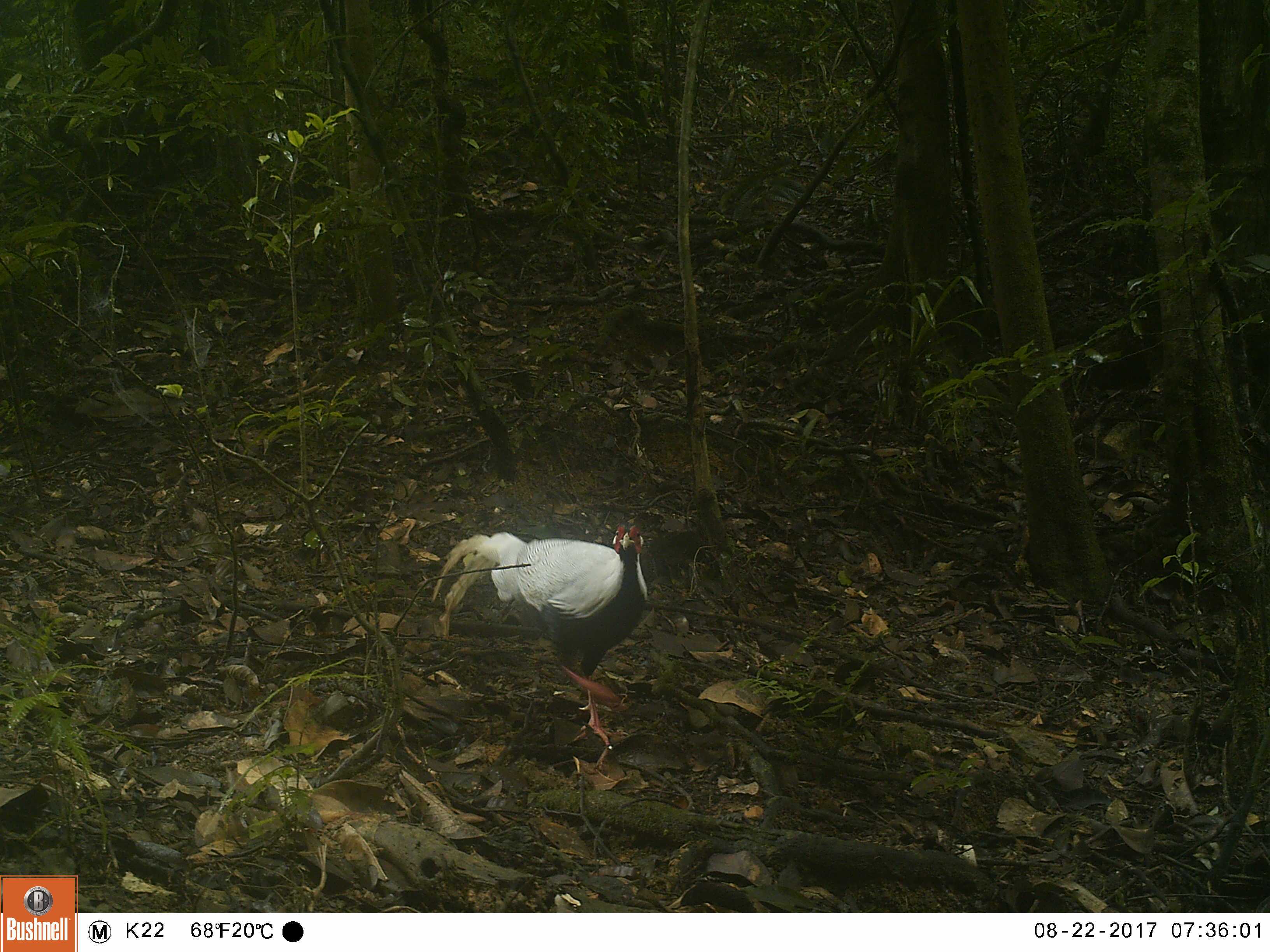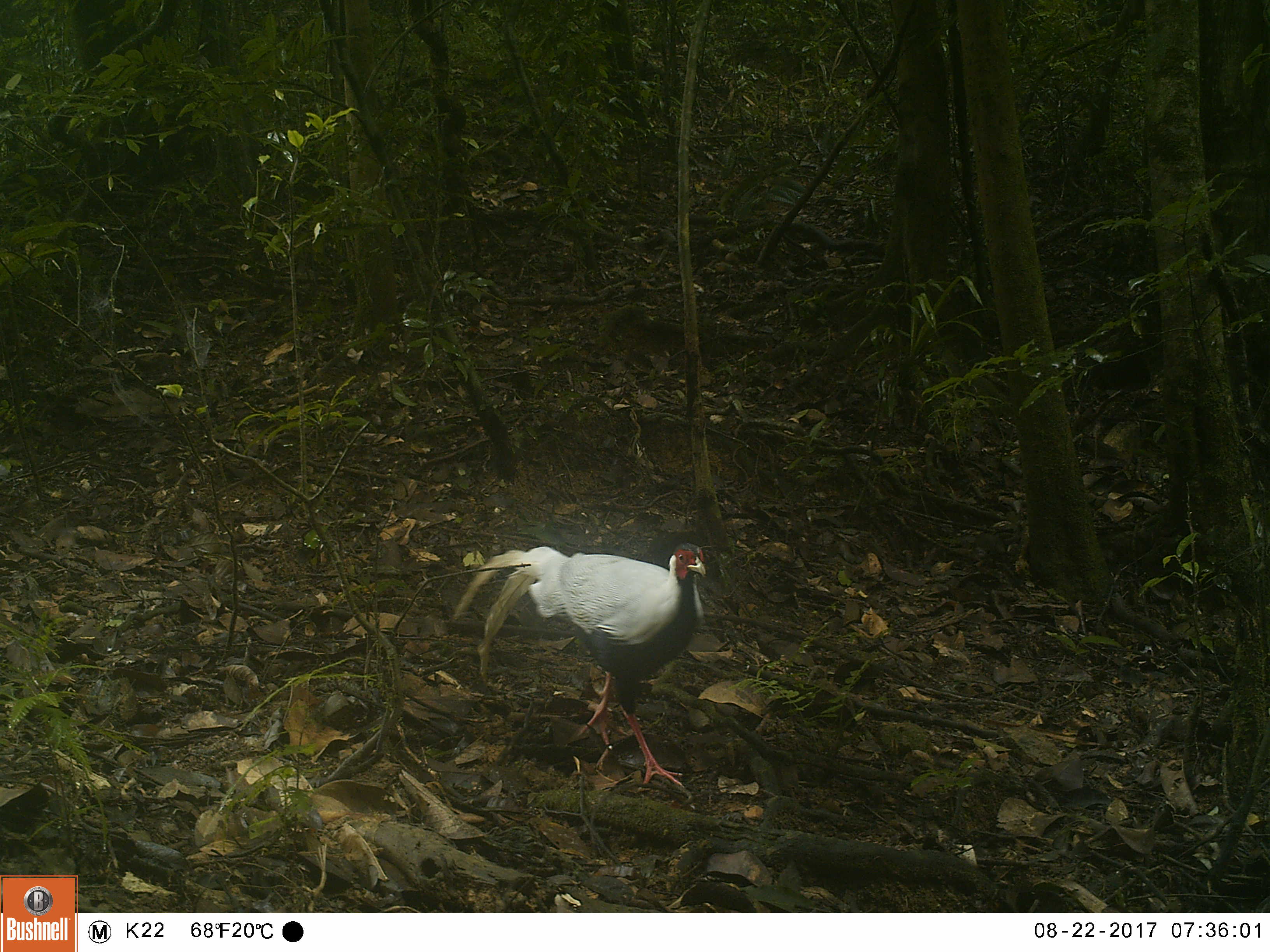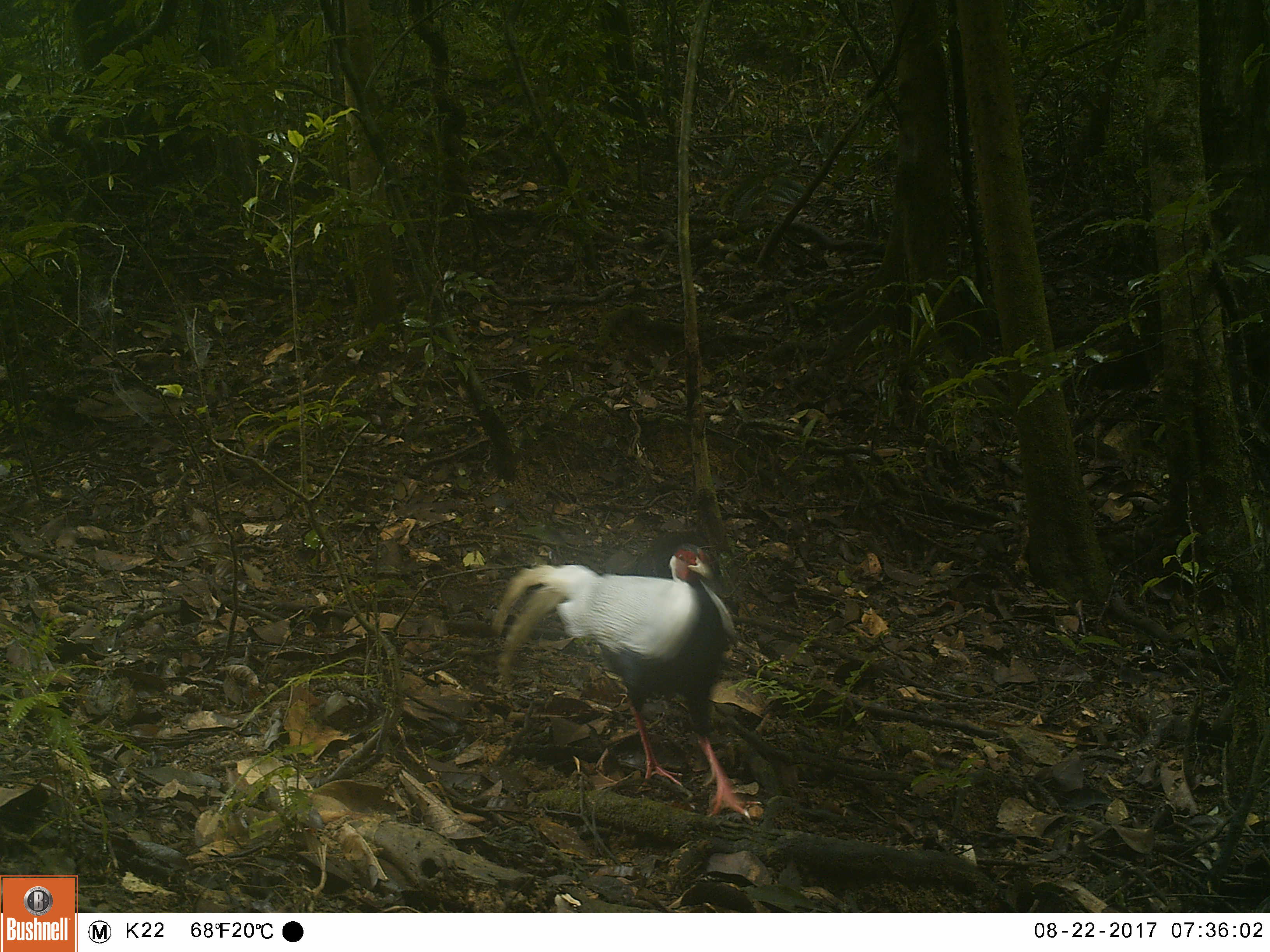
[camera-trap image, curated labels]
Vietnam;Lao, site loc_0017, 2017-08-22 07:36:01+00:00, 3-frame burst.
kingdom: Animalia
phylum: Chordata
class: Aves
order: Galliformes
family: Phasianidae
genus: Lophura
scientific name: Lophura nycthemera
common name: silver pheasant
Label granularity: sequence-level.